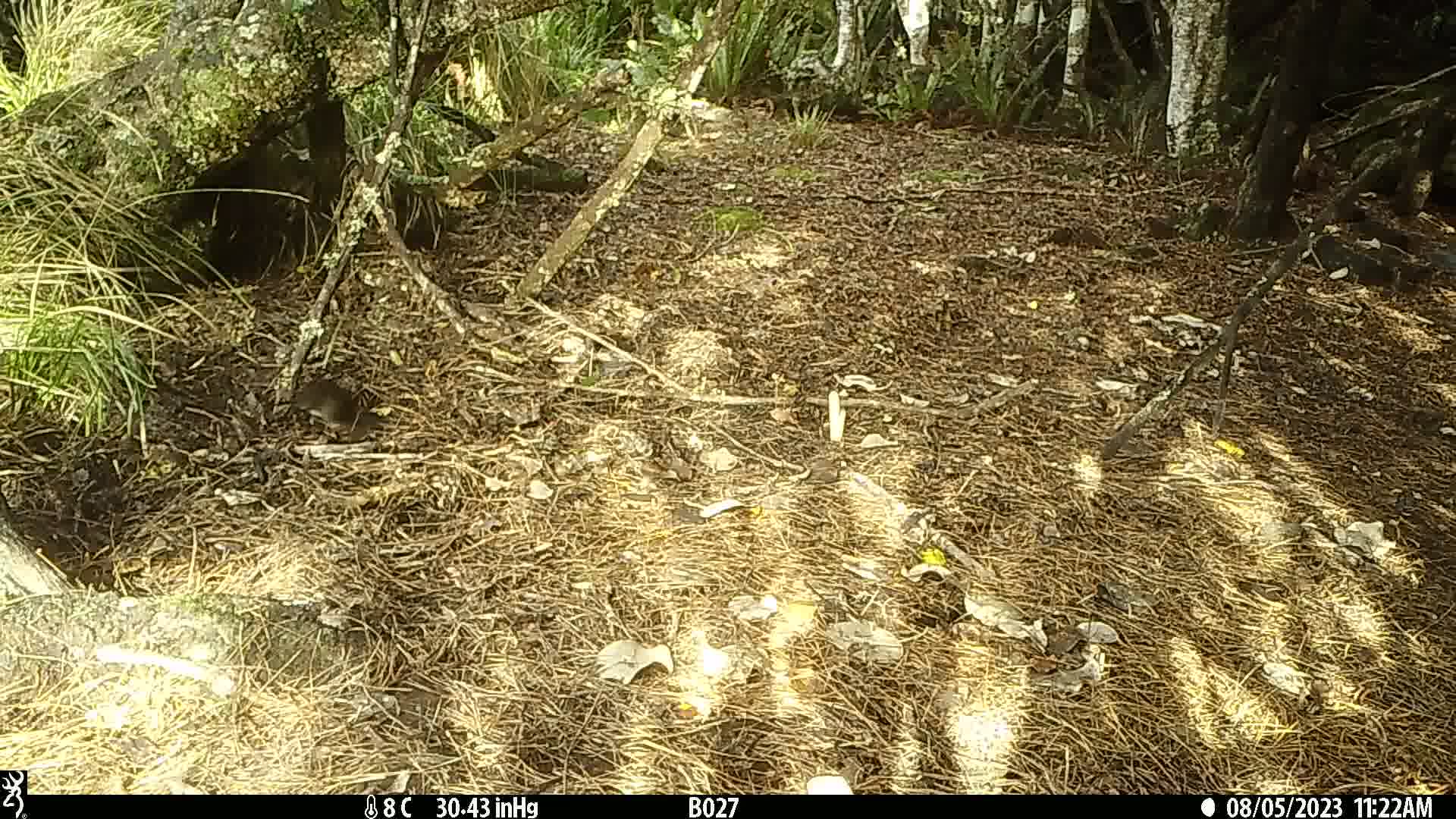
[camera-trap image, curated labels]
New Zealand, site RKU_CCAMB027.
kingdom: Animalia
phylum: Chordata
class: Aves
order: Passeriformes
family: Turdidae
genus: Turdus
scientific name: Turdus merula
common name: eurasian blackbird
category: blackbird